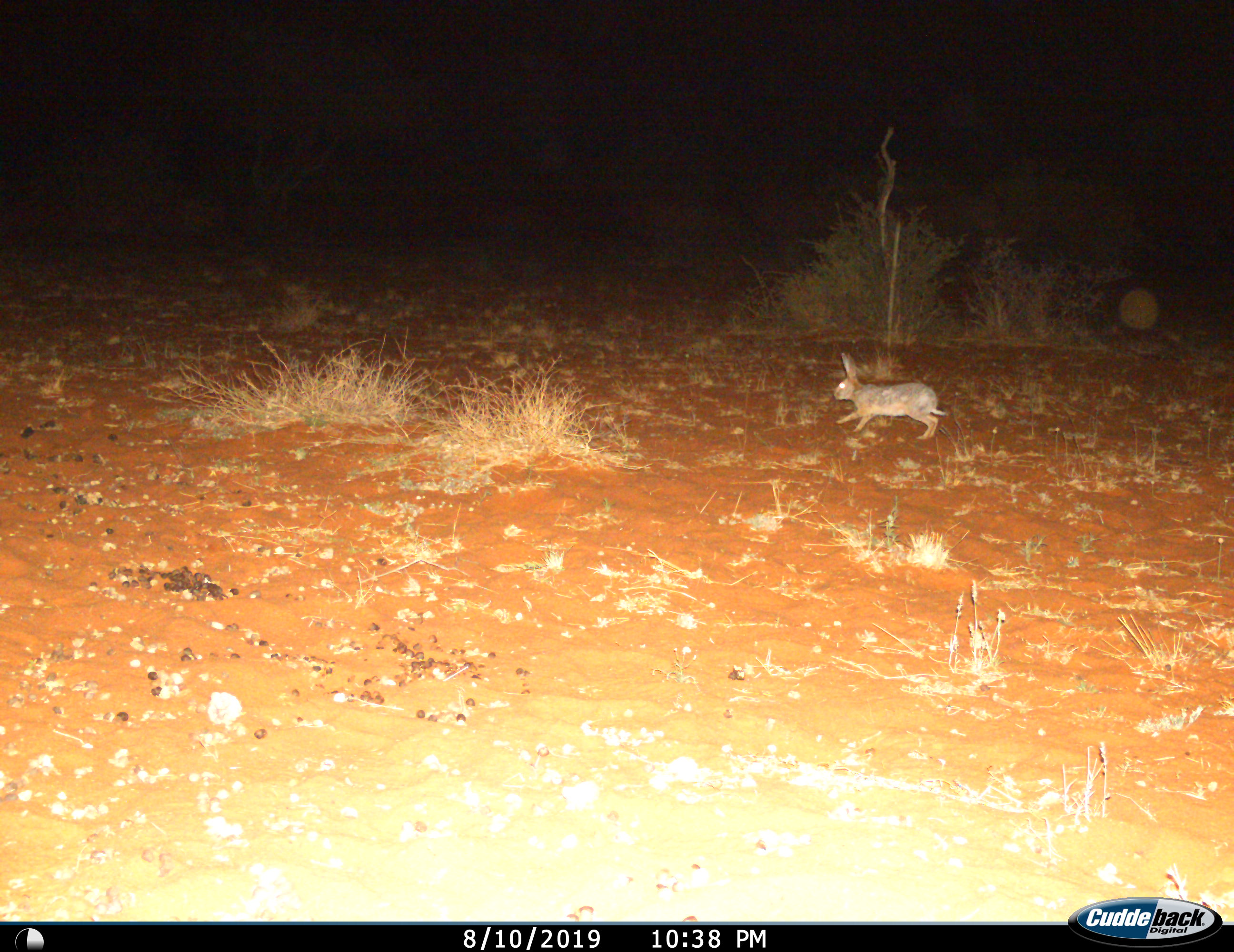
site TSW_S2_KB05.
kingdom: Animalia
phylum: Chordata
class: Mammalia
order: Lagomorpha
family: Leporidae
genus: Lepus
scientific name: Lepus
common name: hare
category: hareunknown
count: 1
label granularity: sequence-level